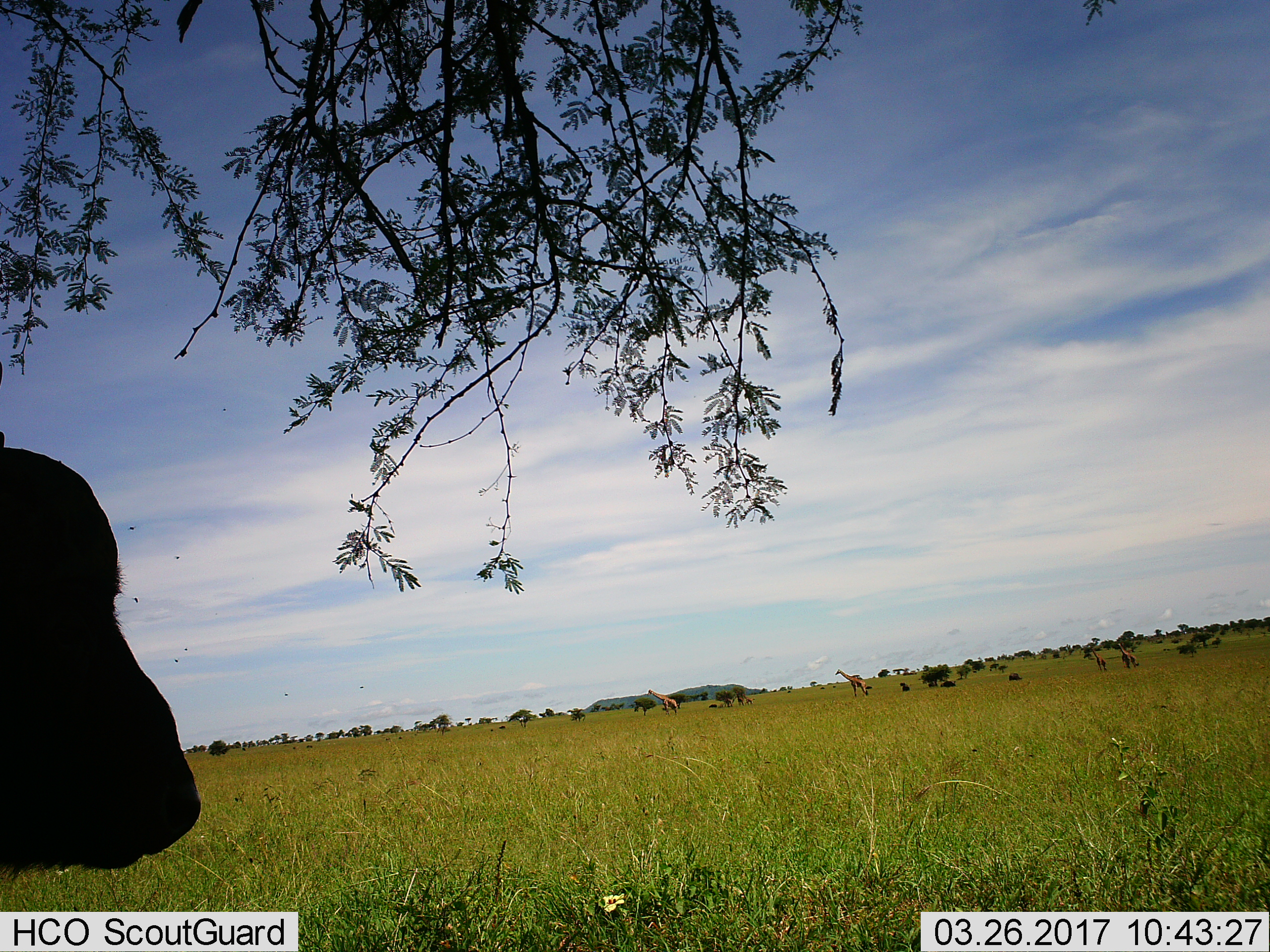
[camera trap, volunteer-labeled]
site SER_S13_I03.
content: unidentified animal